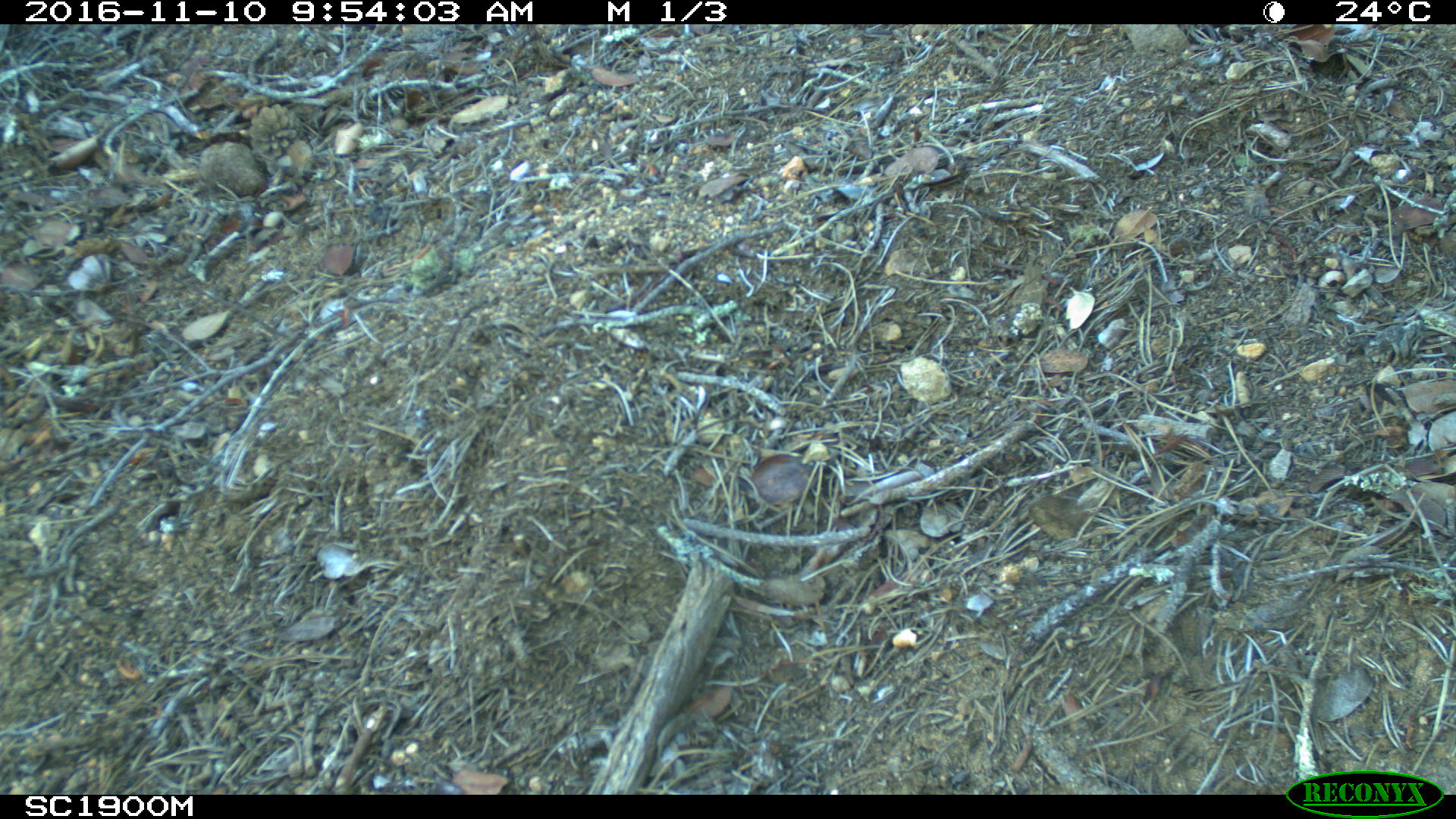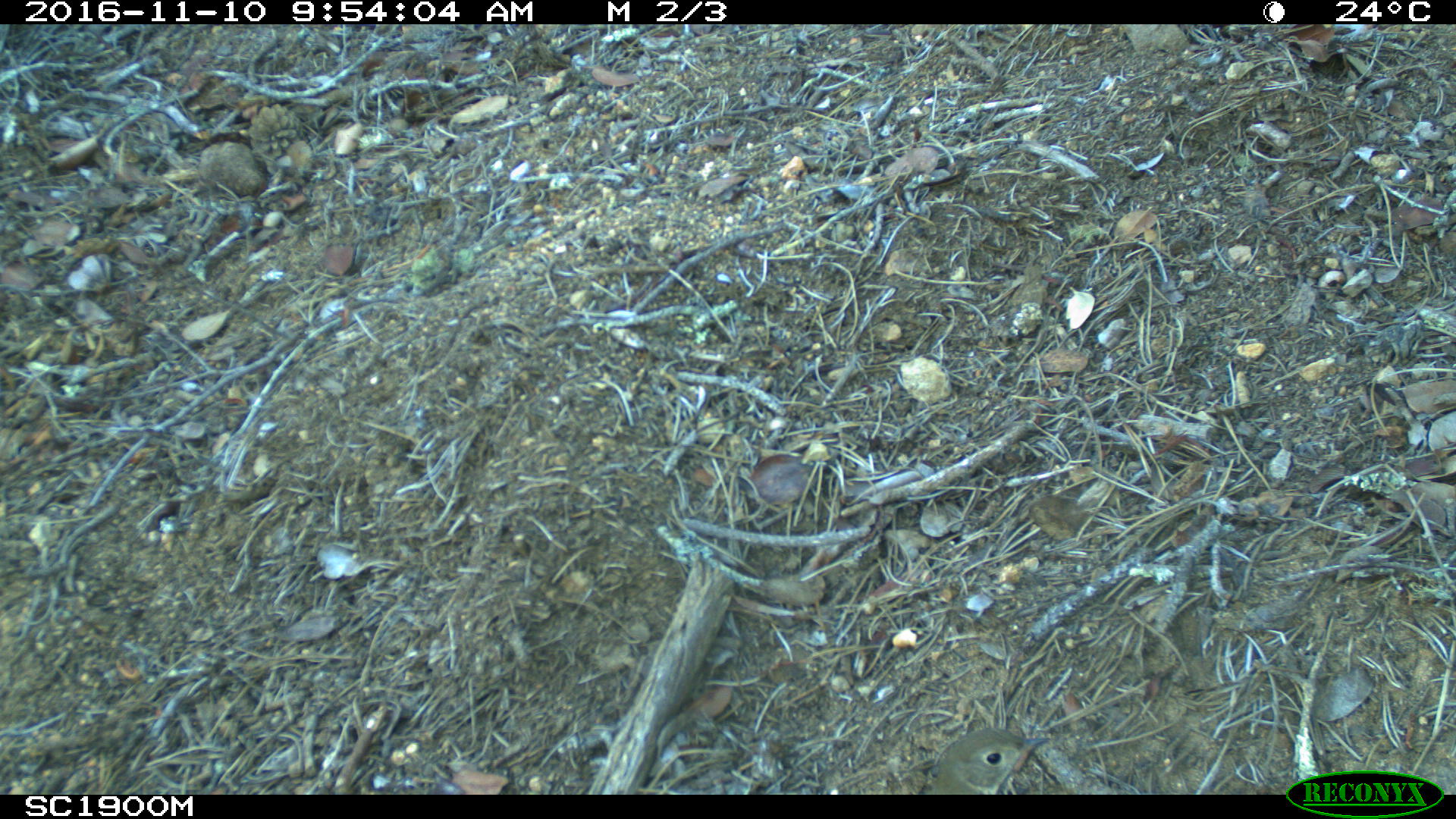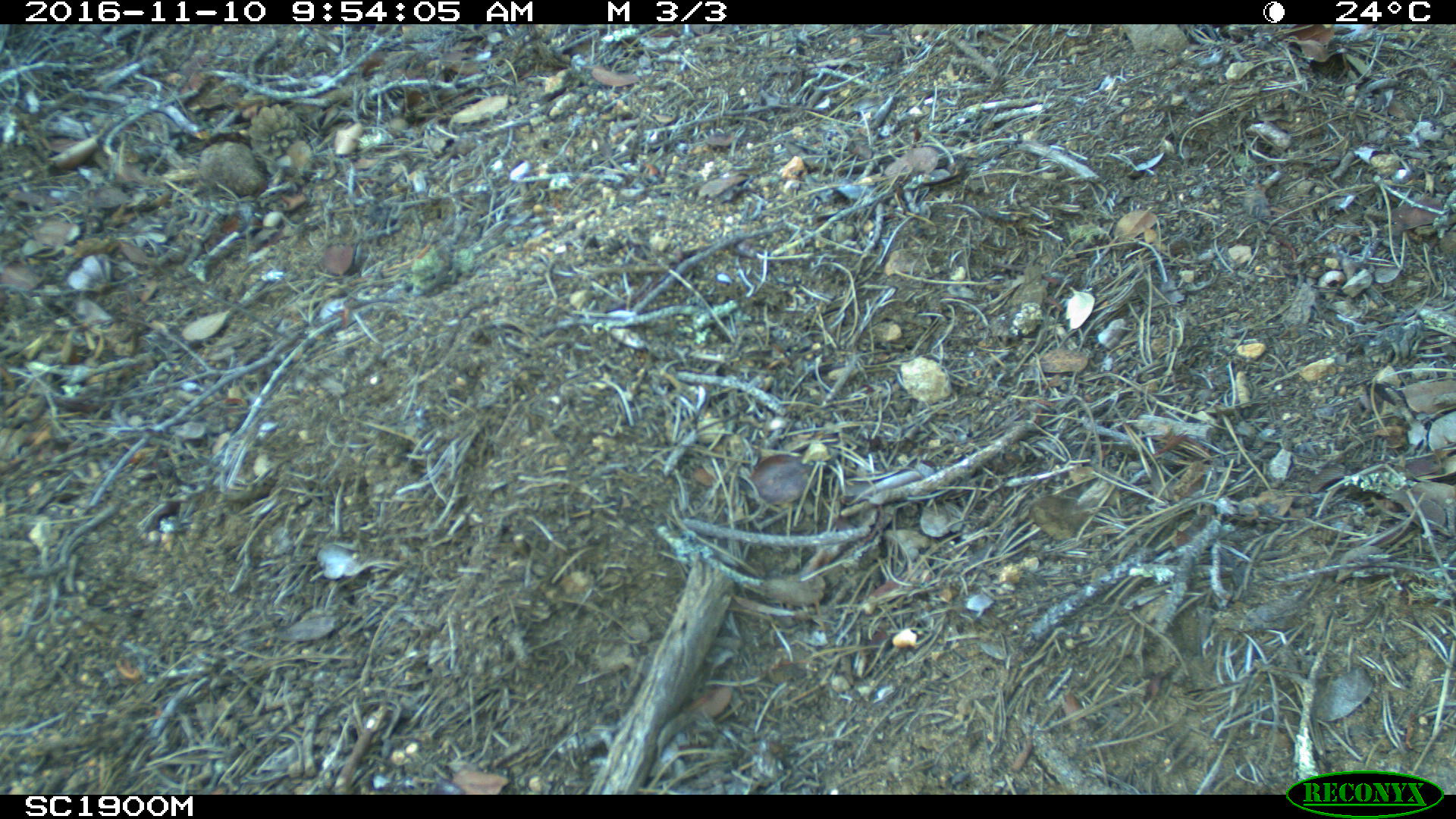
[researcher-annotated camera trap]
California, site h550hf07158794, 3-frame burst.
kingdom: Animalia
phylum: Chordata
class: Aves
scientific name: Aves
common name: bird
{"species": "bird (Aves)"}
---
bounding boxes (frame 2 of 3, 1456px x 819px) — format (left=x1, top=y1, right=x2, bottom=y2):
bird: (left=927, top=726, right=1051, bottom=795)